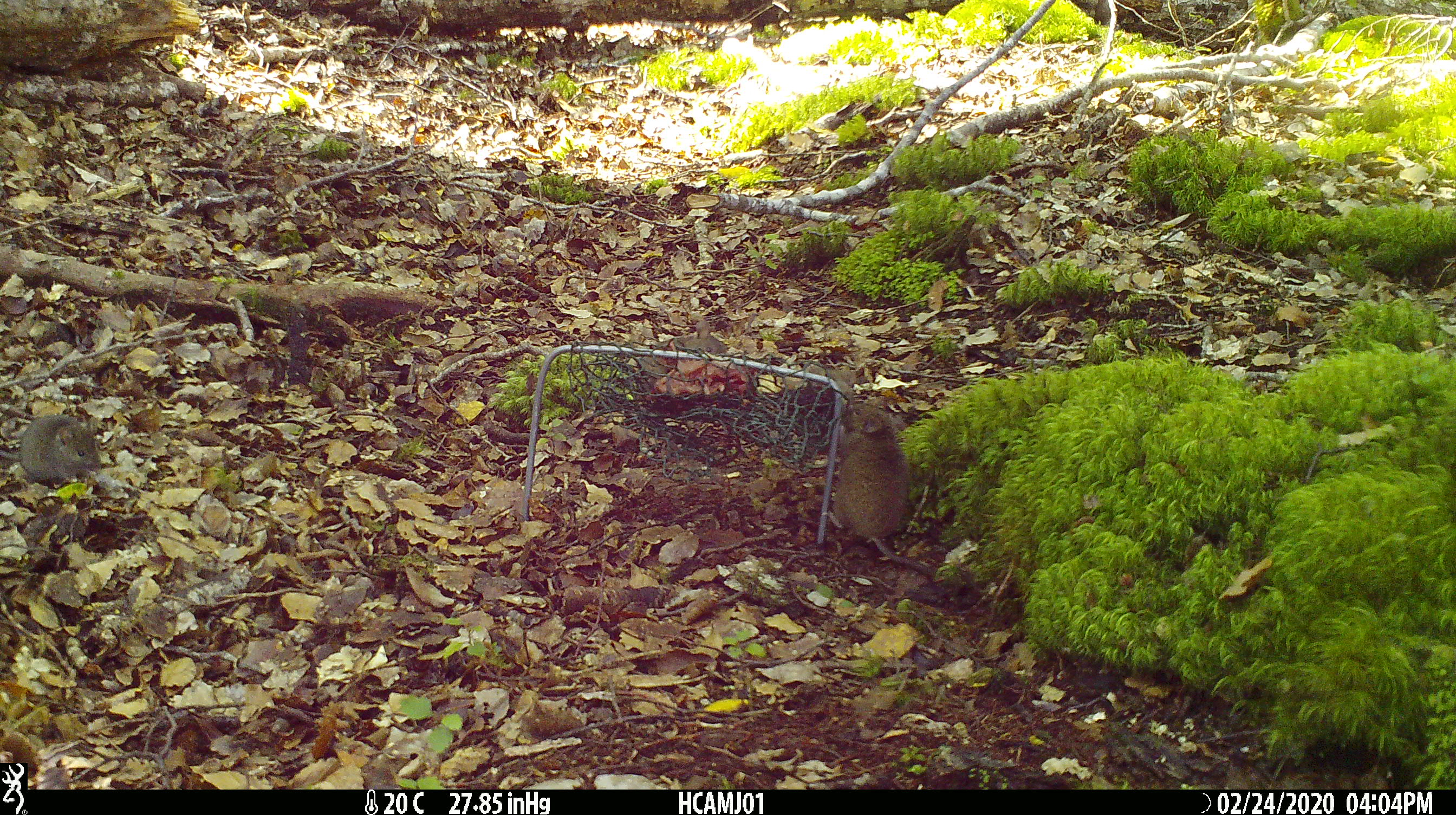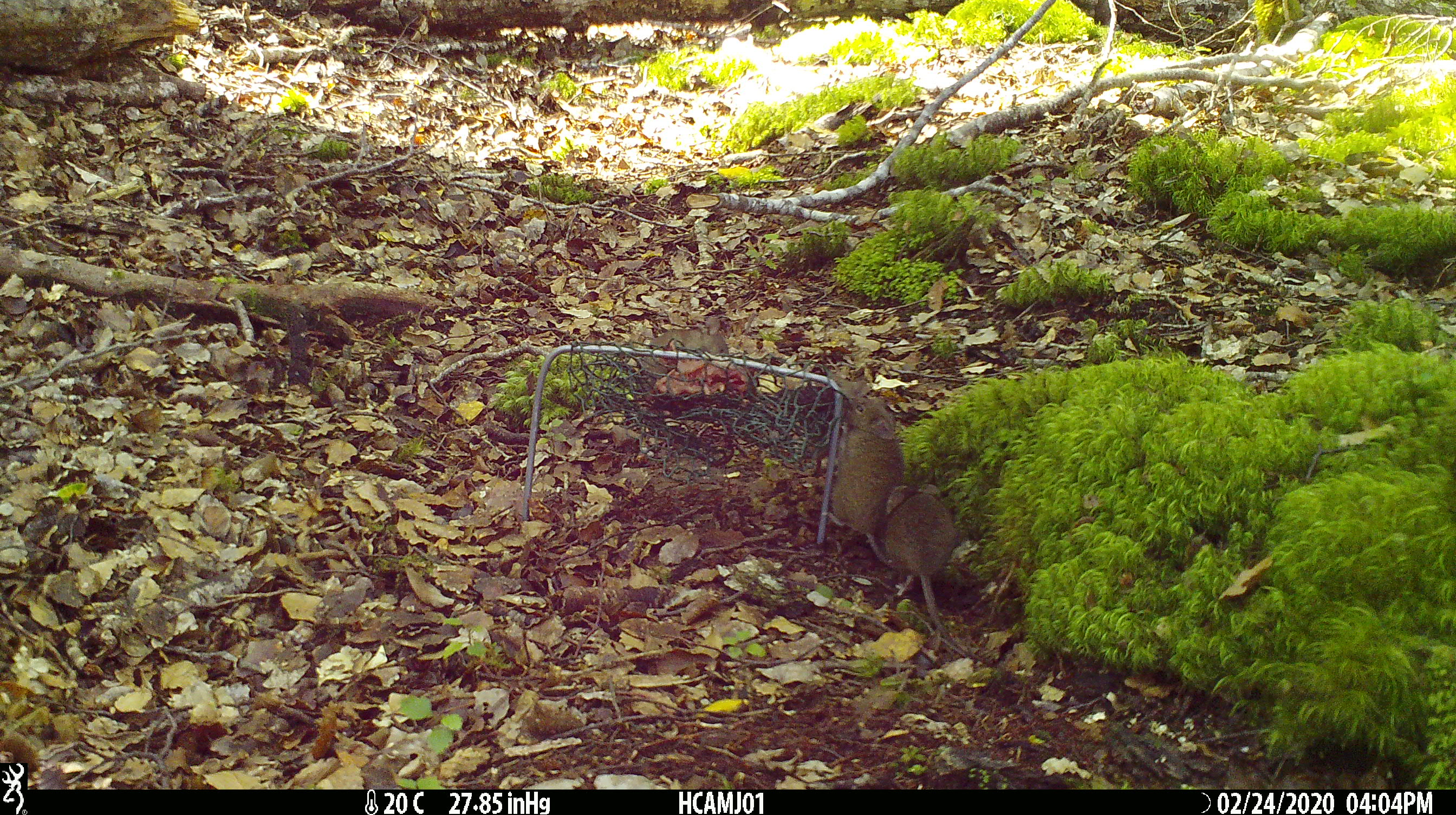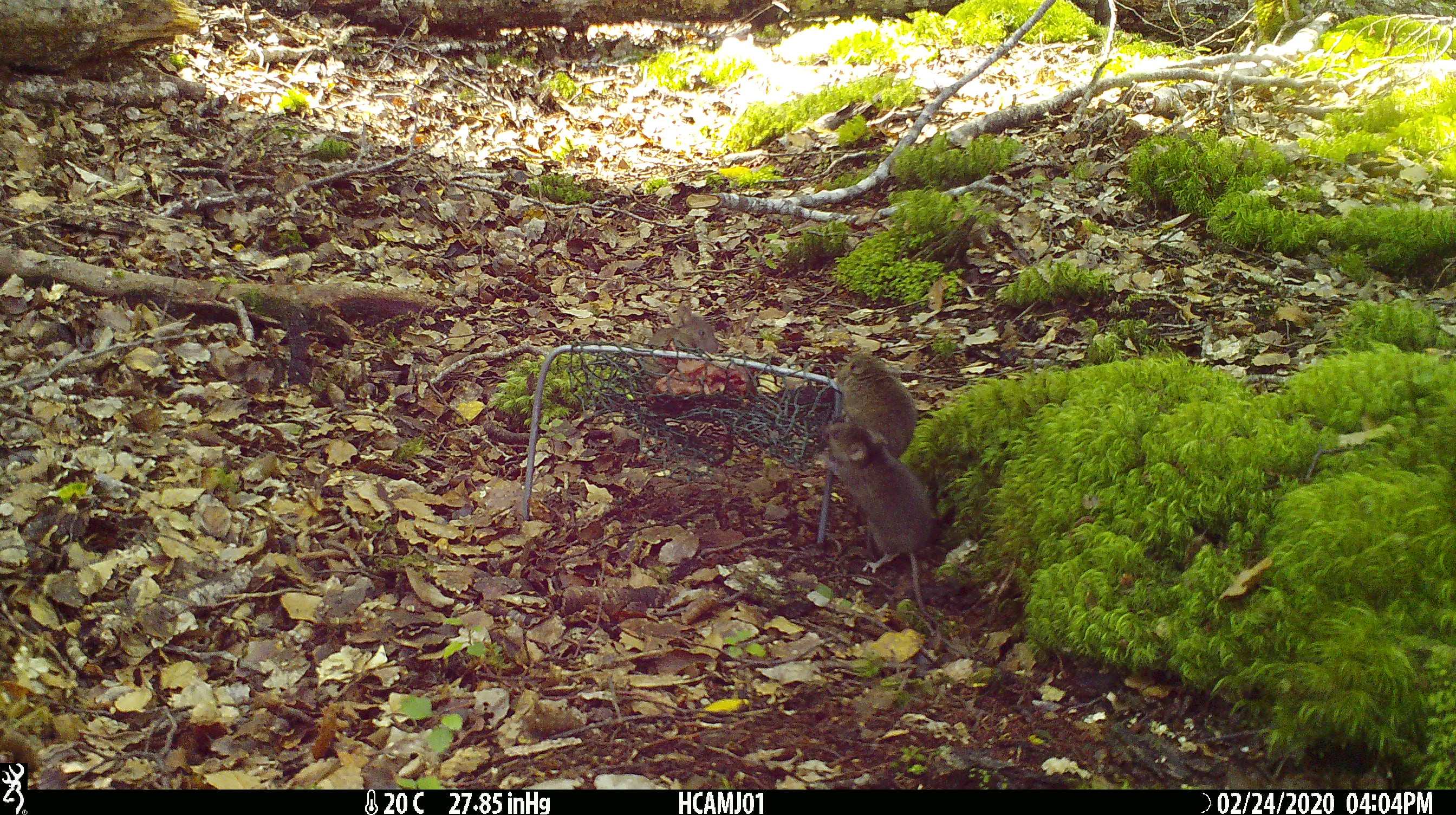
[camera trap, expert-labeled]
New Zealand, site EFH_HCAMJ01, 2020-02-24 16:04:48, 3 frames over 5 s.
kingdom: Animalia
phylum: Chordata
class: Mammalia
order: Rodentia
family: Muridae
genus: Mus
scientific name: Mus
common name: mouse